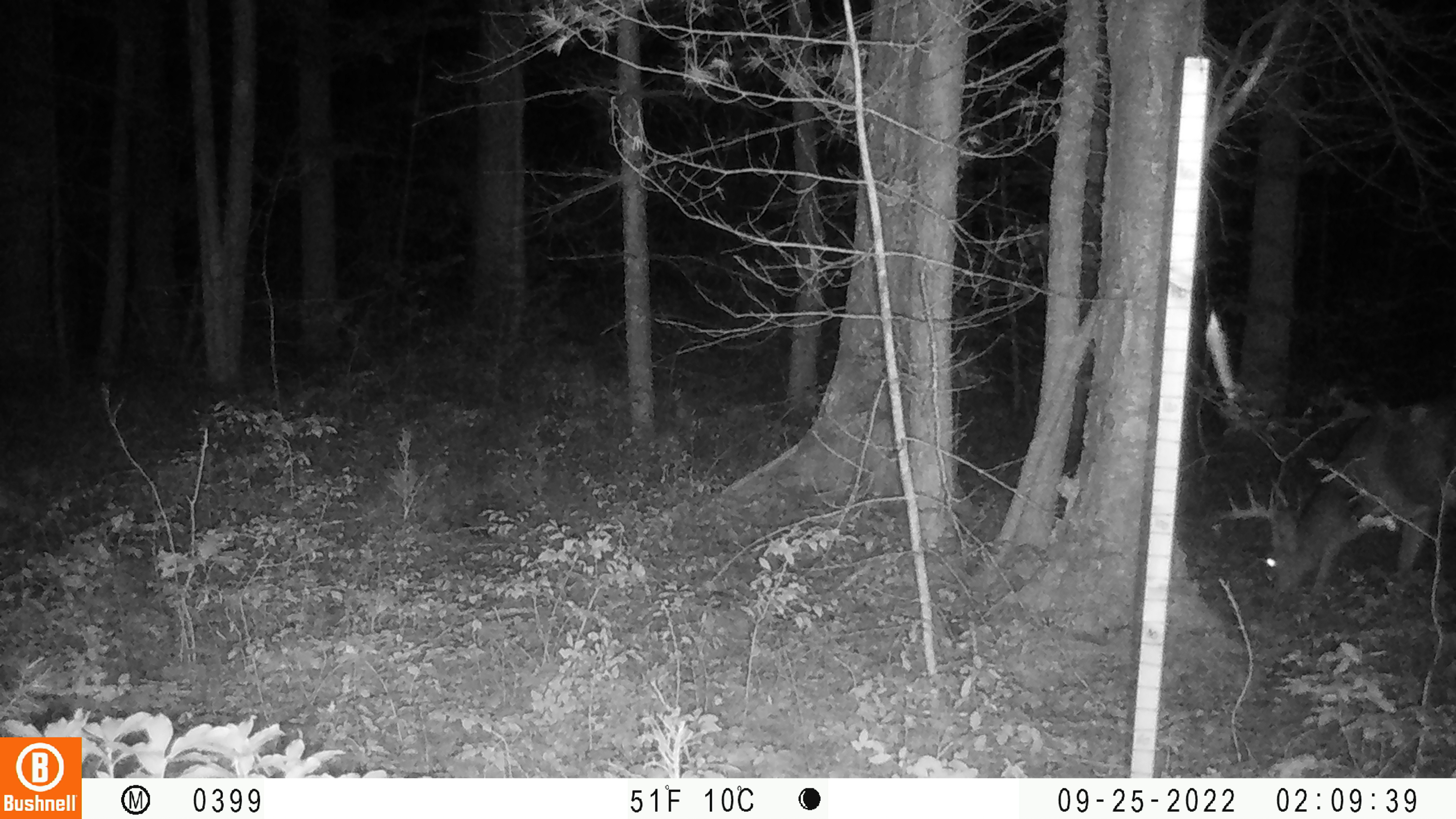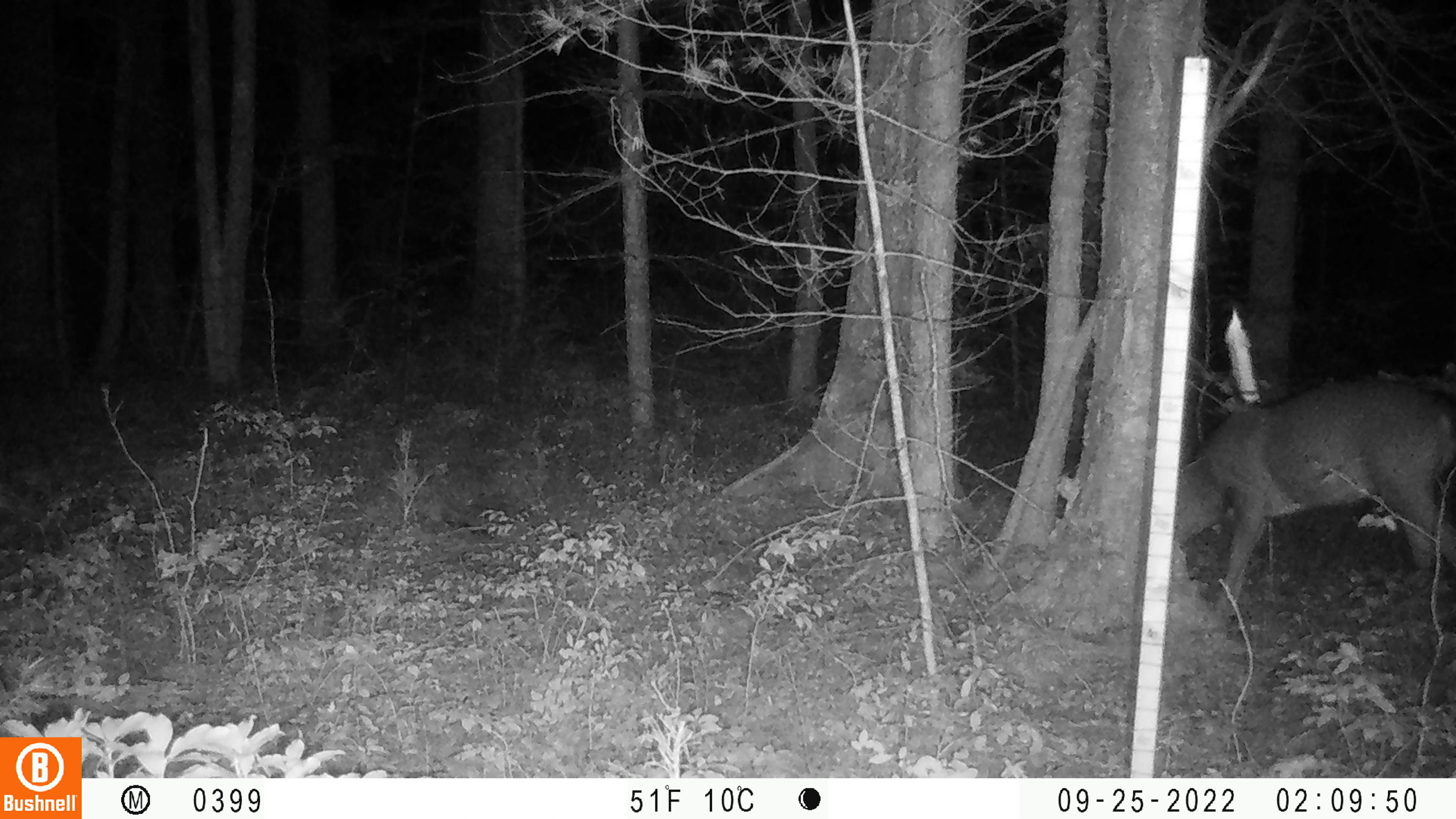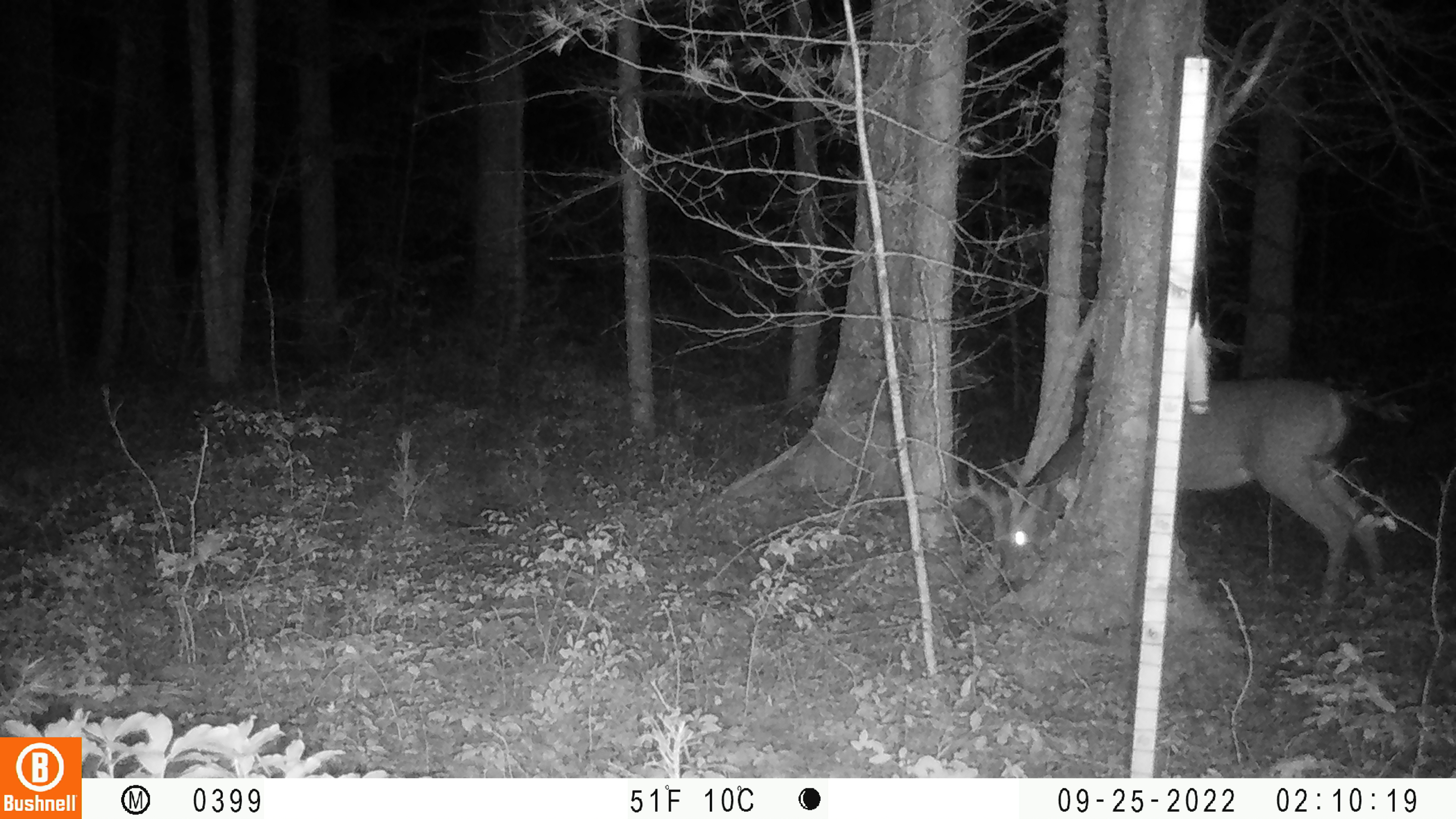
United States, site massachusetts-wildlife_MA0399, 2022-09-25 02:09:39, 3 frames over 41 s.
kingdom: Animalia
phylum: Chordata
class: Mammalia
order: Artiodactyla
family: Cervidae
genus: Odocoileus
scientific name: Odocoileus virginianus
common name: white-tailed deer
White-tailed deer (Odocoileus virginianus).